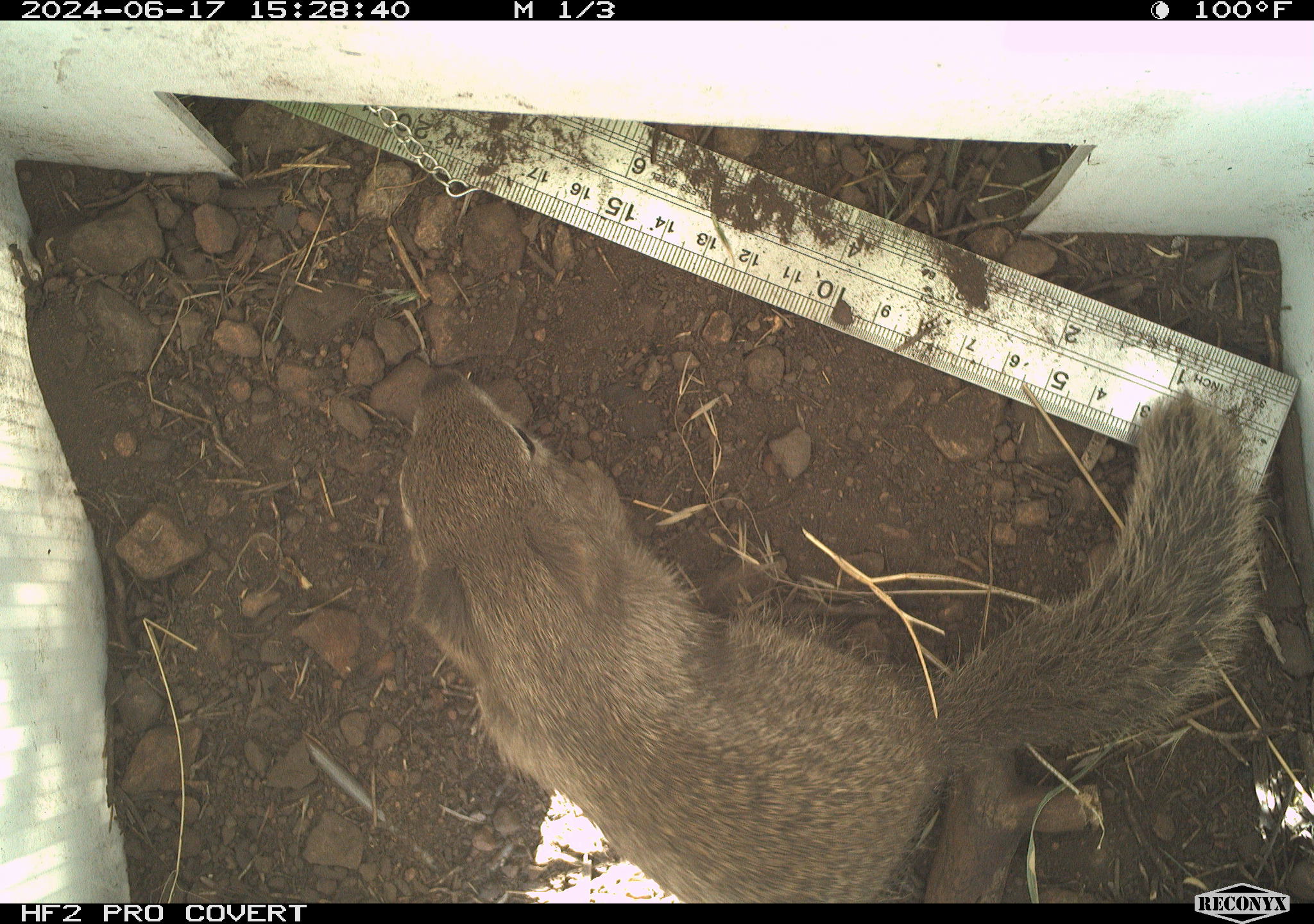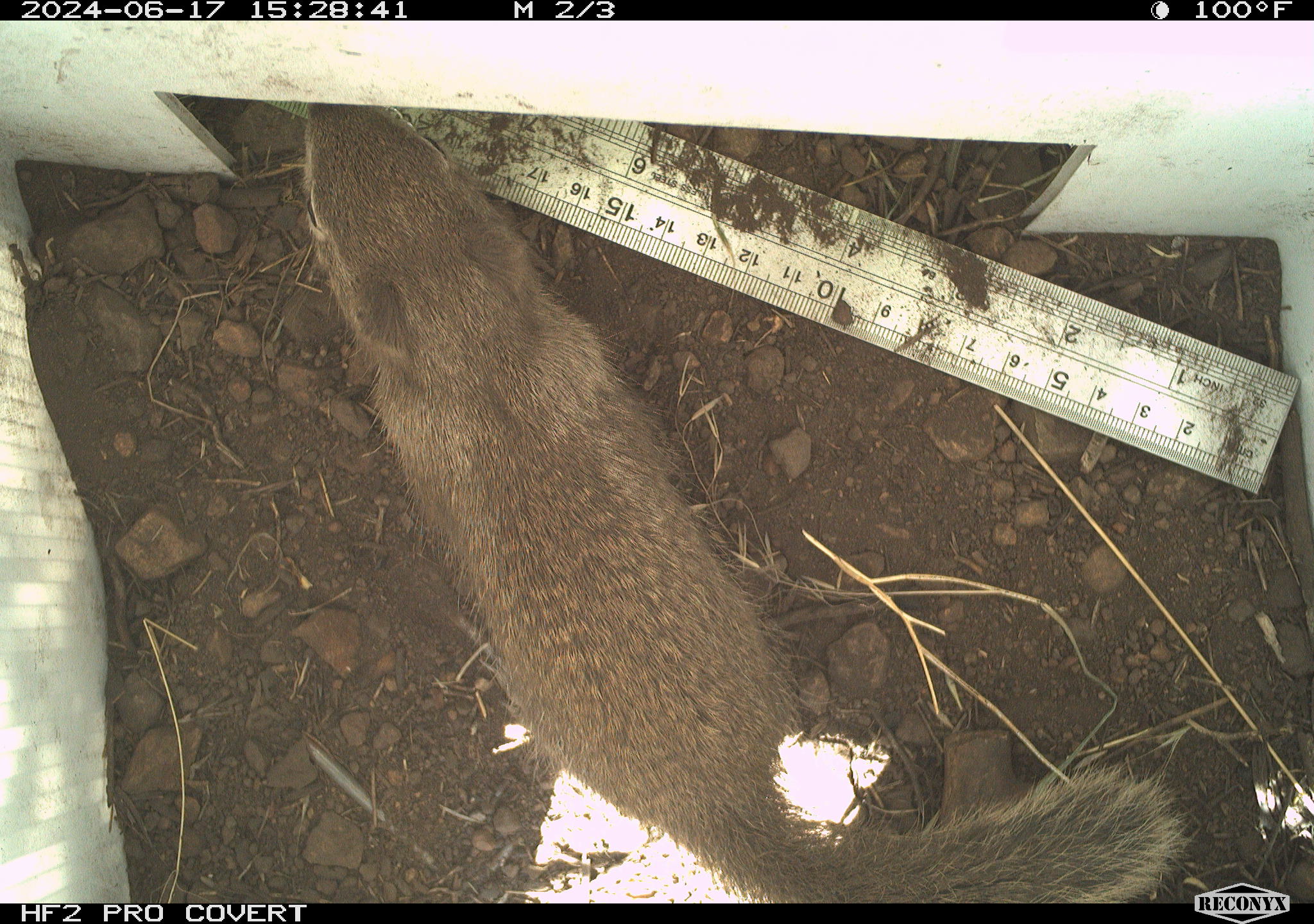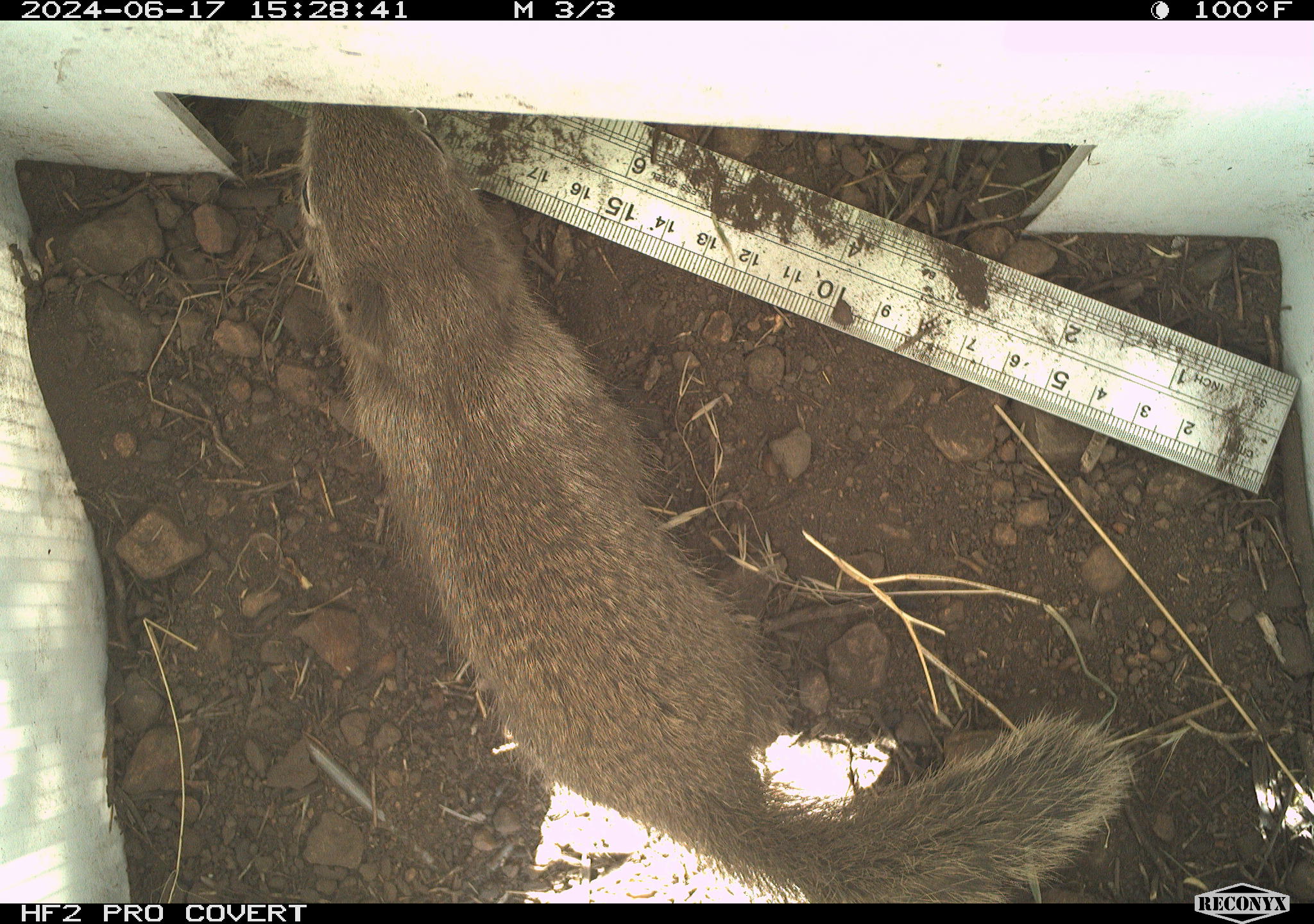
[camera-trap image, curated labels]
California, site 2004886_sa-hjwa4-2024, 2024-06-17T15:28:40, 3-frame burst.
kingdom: Animalia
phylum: Chordata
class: Mammalia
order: Rodentia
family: Sciuridae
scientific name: Sciuridae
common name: squirrels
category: sciuridae family